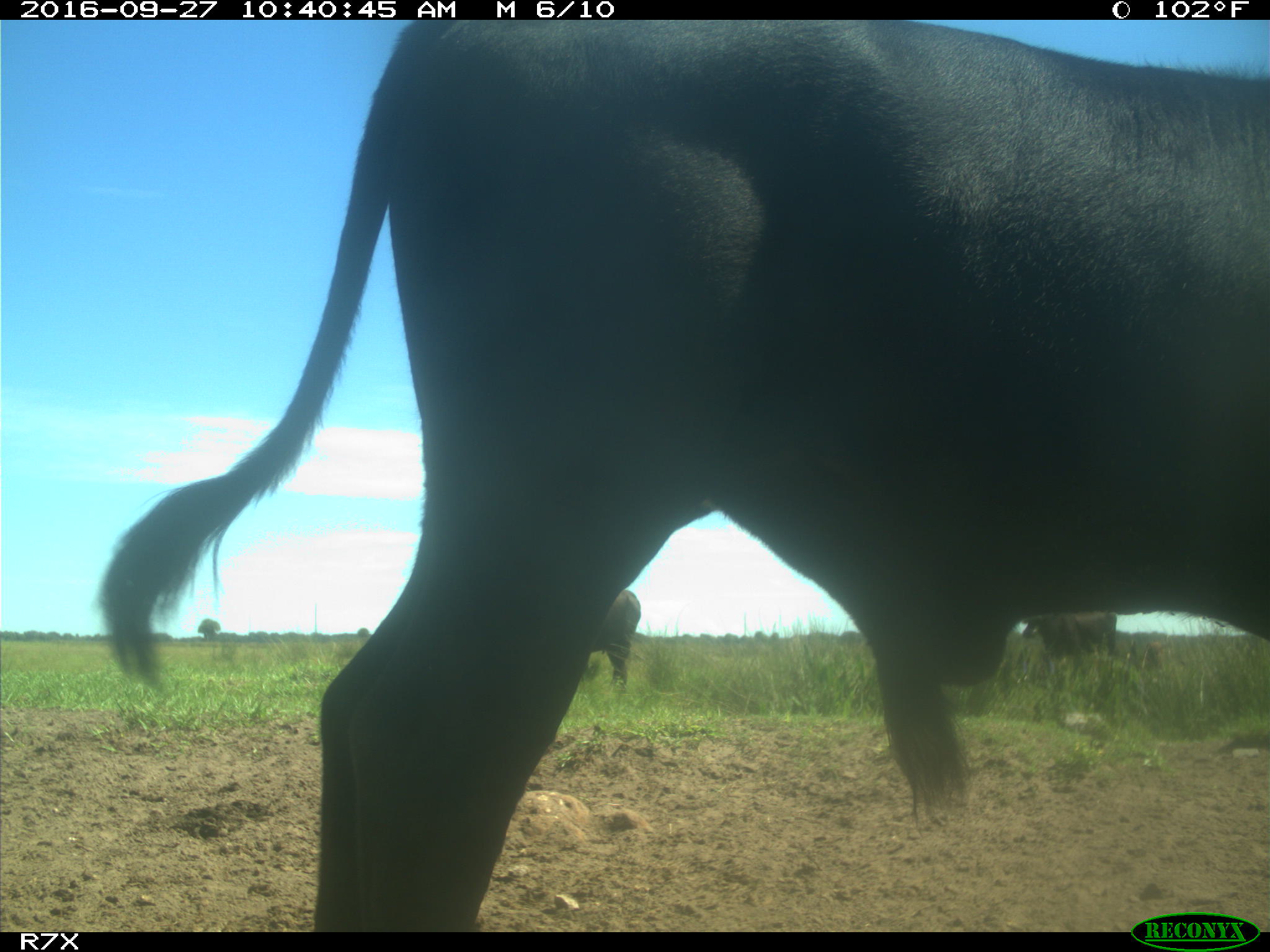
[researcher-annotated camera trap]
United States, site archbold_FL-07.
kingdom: Animalia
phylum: Chordata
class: Mammalia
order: Artiodactyla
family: Bovidae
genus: Bos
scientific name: Bos taurus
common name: domestic cow